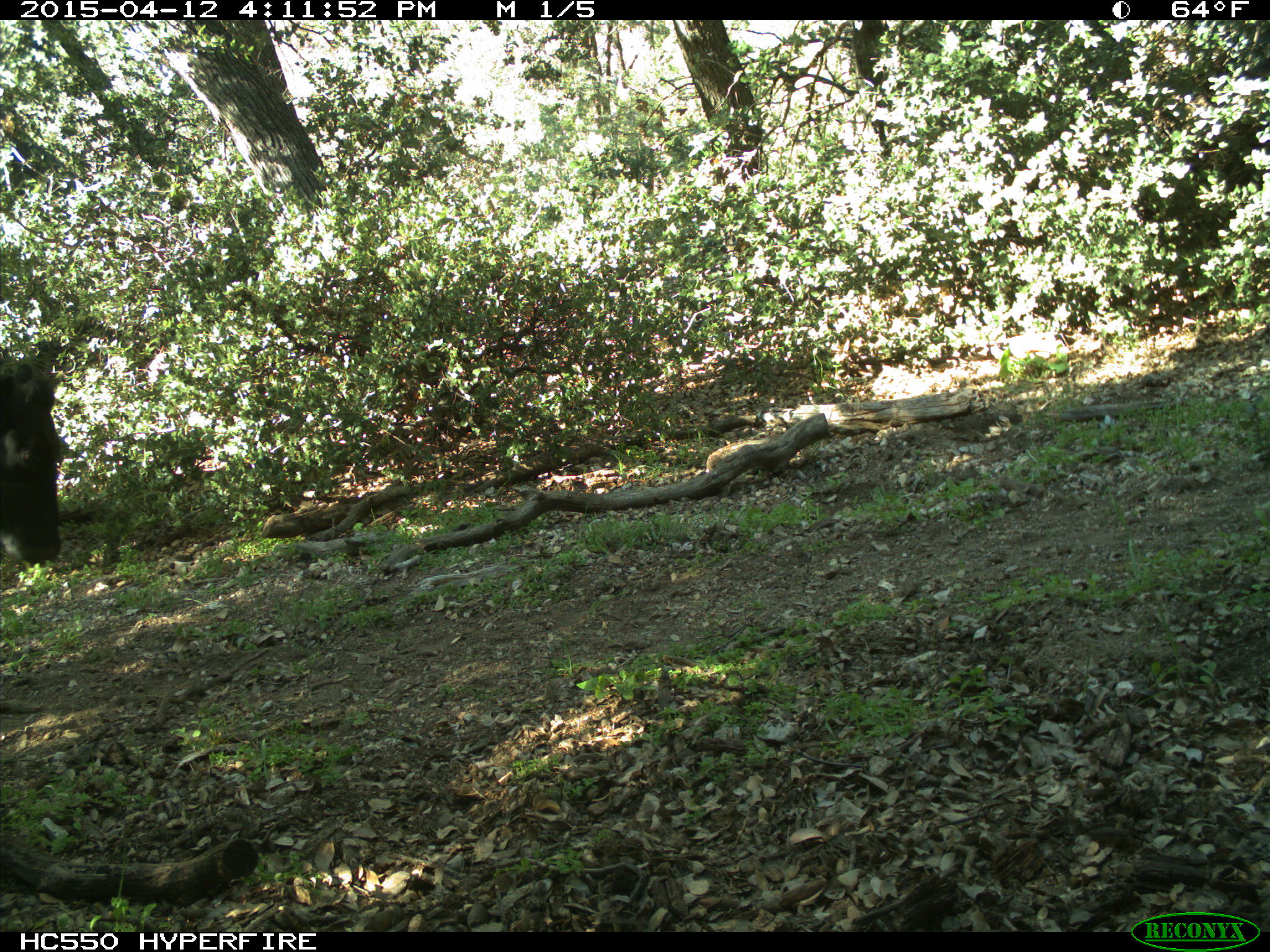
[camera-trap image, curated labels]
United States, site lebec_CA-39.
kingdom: Animalia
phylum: Chordata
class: Mammalia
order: Artiodactyla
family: Bovidae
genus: Bos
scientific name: Bos taurus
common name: domestic cow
Bos taurus (domestic cow).